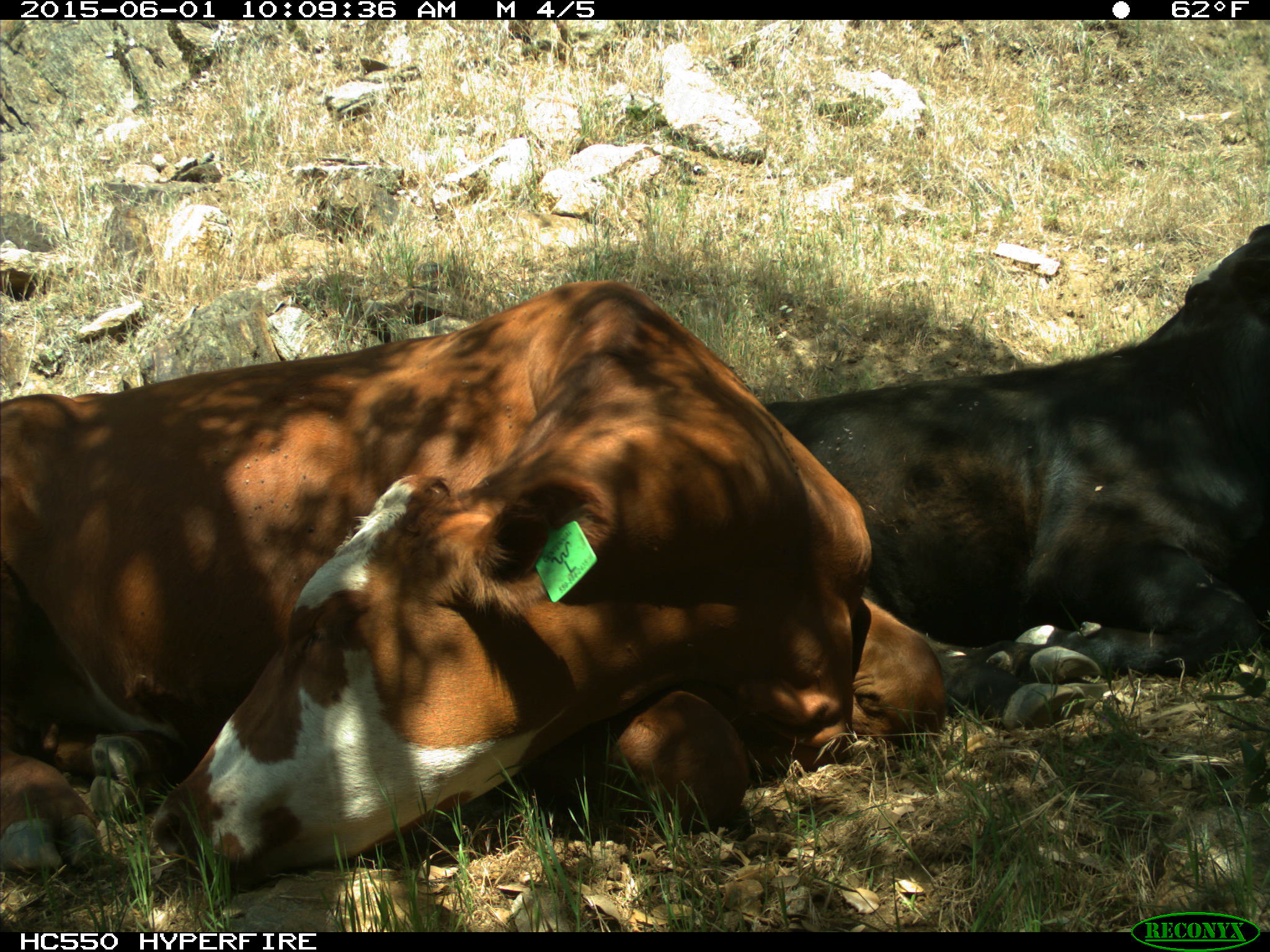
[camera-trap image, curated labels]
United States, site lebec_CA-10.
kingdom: Animalia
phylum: Chordata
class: Mammalia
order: Artiodactyla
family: Bovidae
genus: Bos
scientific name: Bos taurus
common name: domestic cow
Bos taurus (domestic cow).